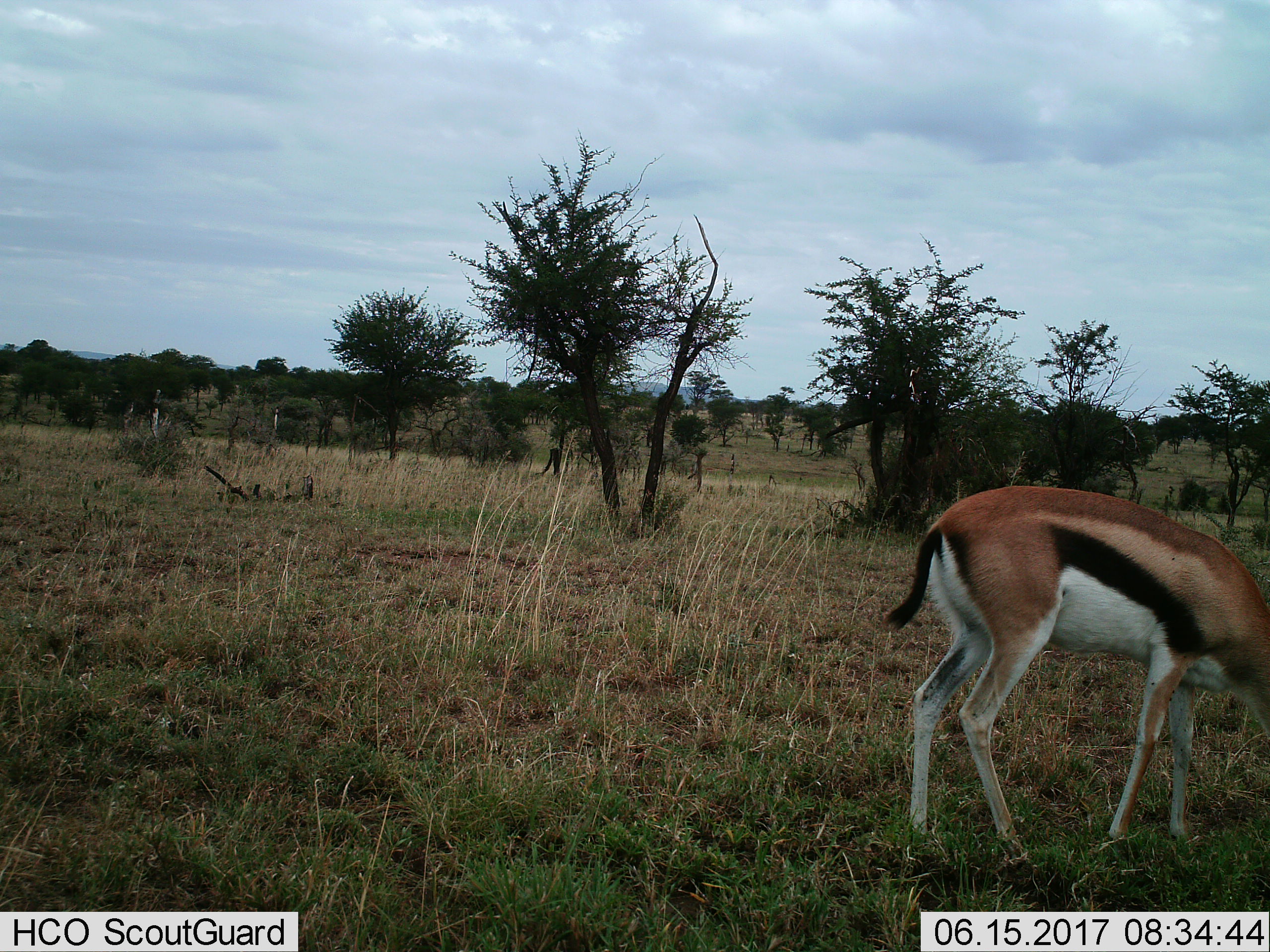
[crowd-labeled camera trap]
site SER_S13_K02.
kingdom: Animalia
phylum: Chordata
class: Mammalia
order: Artiodactyla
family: Bovidae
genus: Eudorcas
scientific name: Eudorcas thomsonii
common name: thomson's gazelle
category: gazellethomsons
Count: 1.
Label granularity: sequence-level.